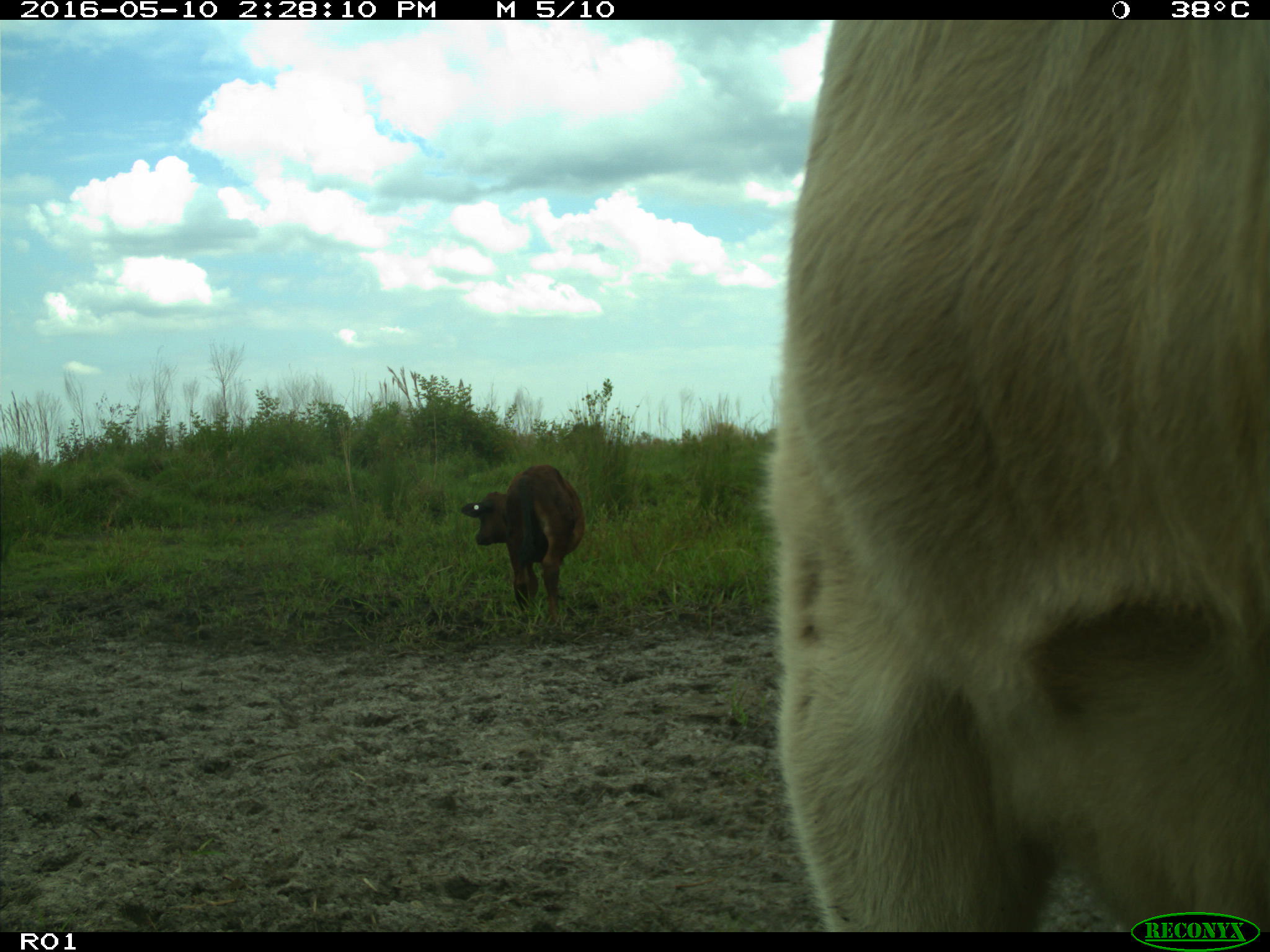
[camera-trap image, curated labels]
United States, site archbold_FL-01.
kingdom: Animalia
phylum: Chordata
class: Mammalia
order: Artiodactyla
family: Bovidae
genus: Bos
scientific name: Bos taurus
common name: domestic cow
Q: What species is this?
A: Bos taurus (domestic cow).